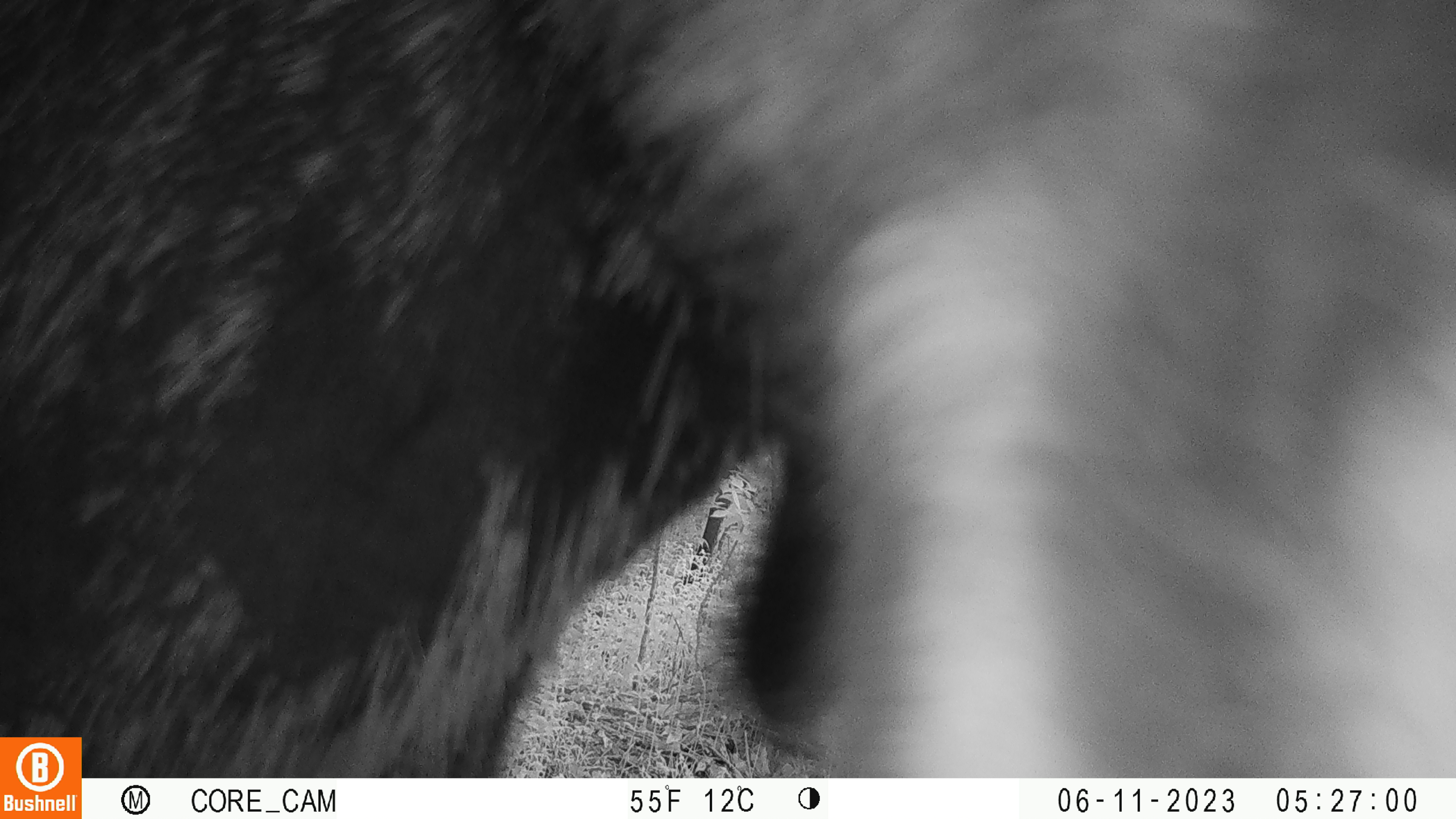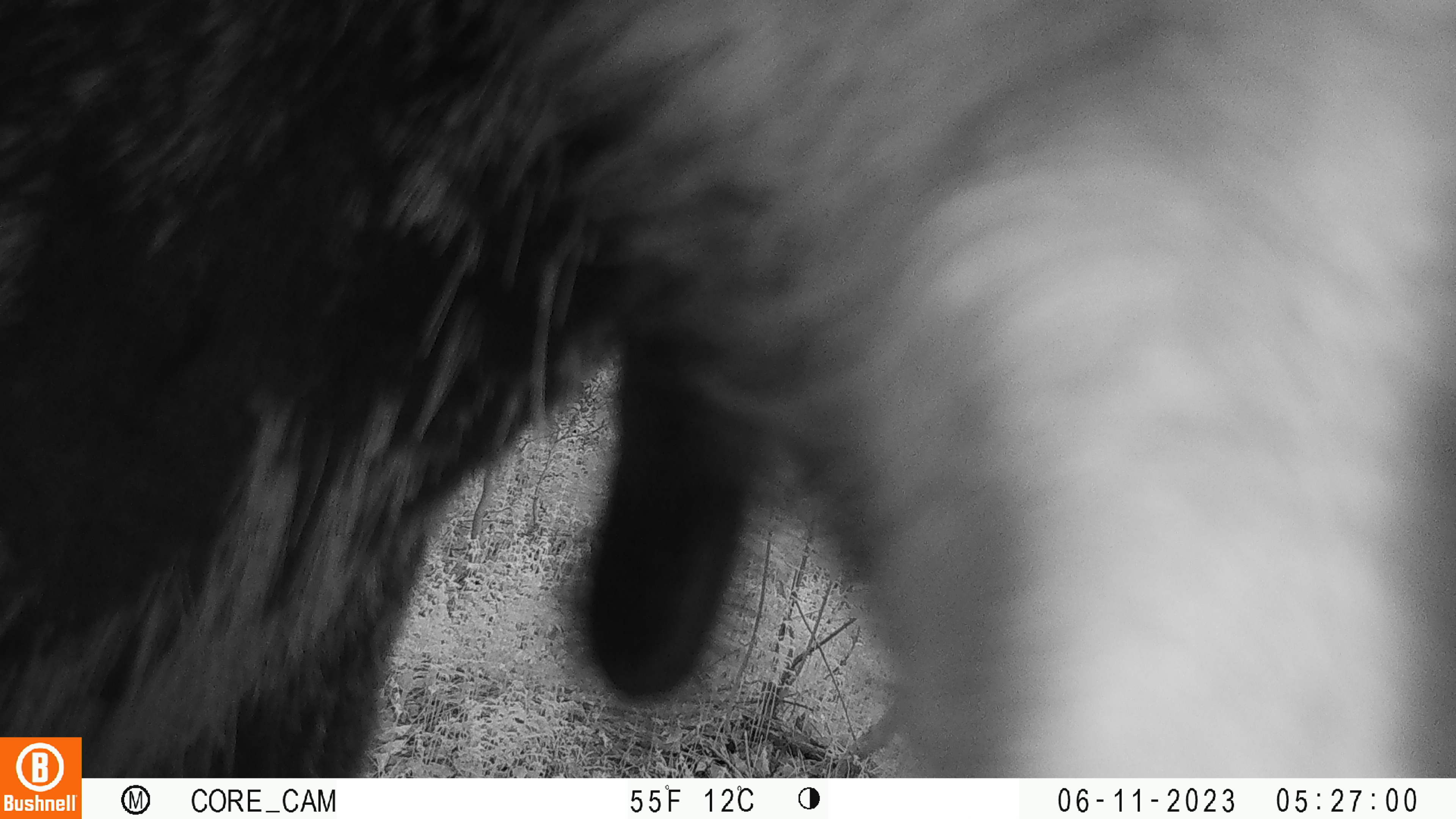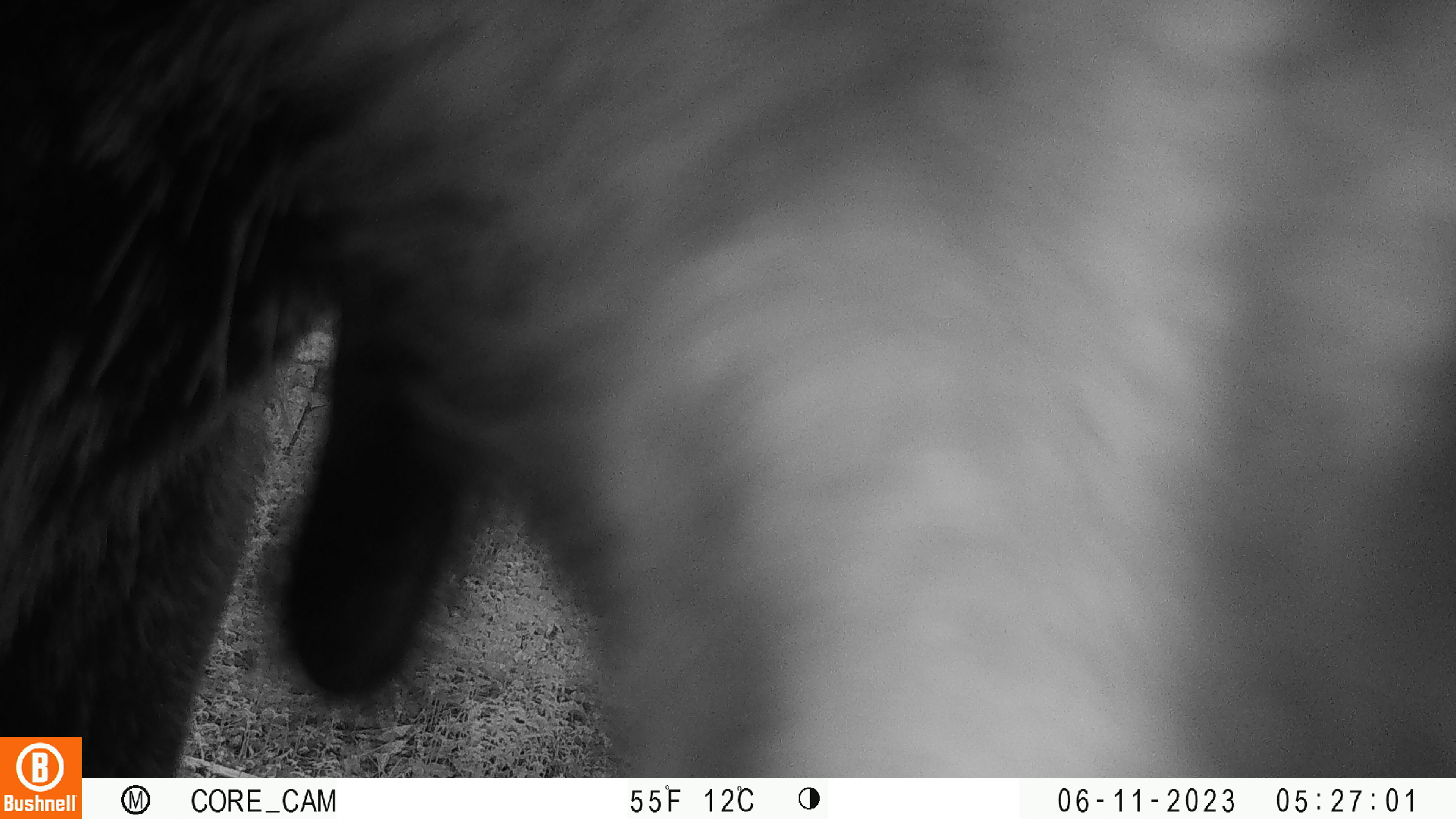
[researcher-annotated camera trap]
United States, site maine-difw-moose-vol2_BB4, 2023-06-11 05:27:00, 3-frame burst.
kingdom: Animalia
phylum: Chordata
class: Mammalia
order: Artiodactyla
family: Cervidae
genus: Alces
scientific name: Alces alces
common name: moose